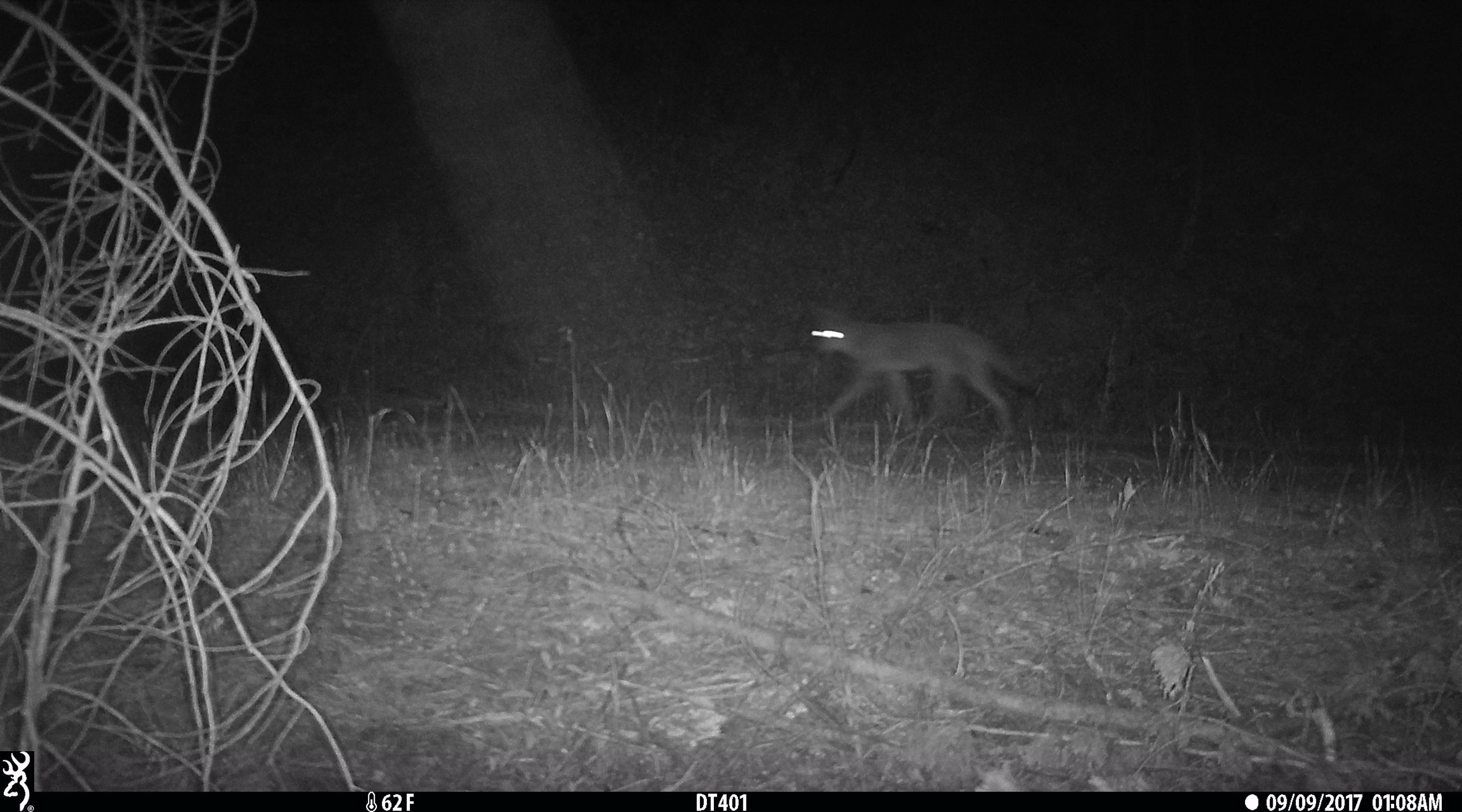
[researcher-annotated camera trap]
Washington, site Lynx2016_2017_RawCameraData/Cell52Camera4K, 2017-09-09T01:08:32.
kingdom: Animalia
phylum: Chordata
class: Mammalia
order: Carnivora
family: Canidae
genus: Canis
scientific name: Canis latrans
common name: coyote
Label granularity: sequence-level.